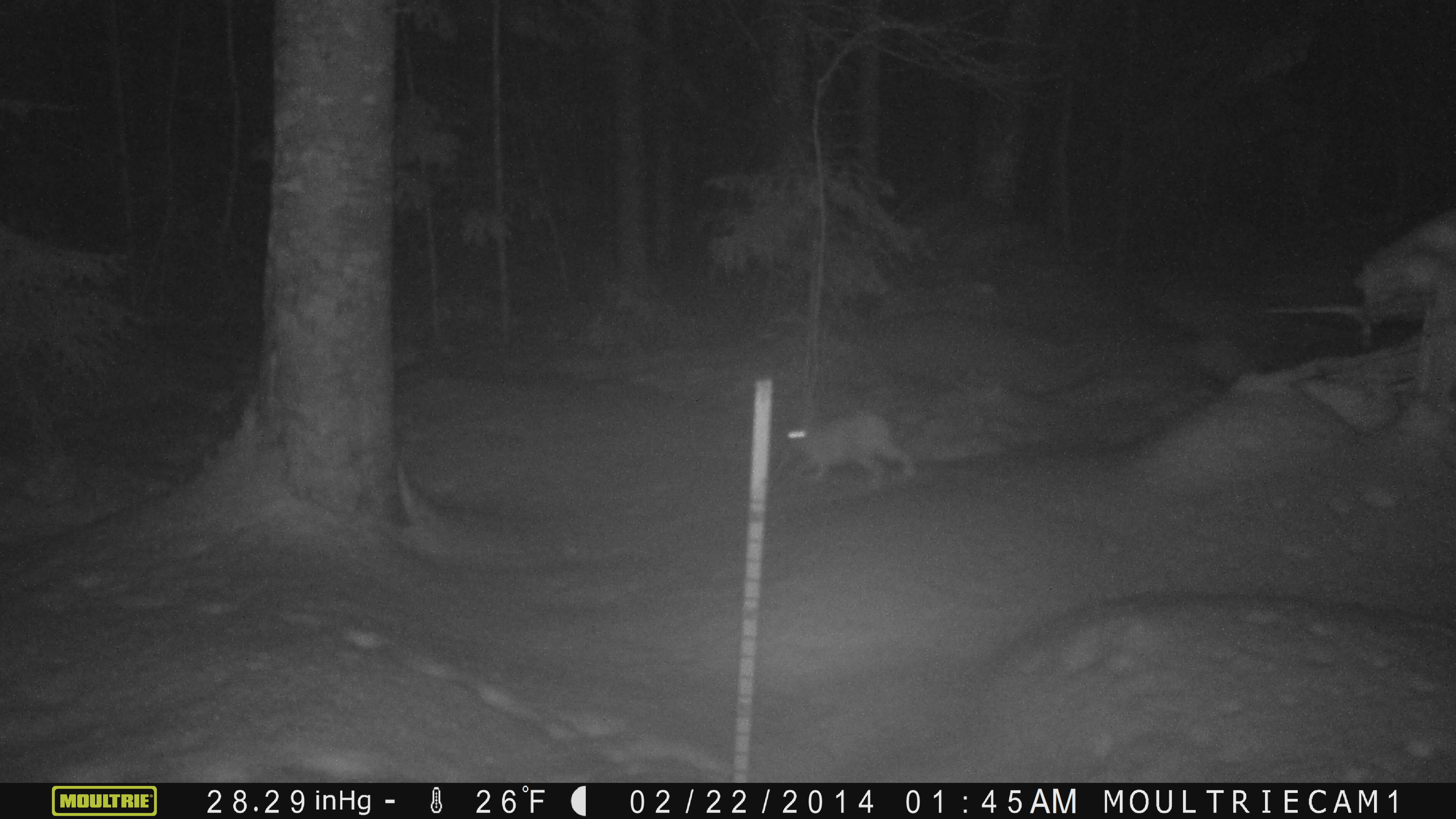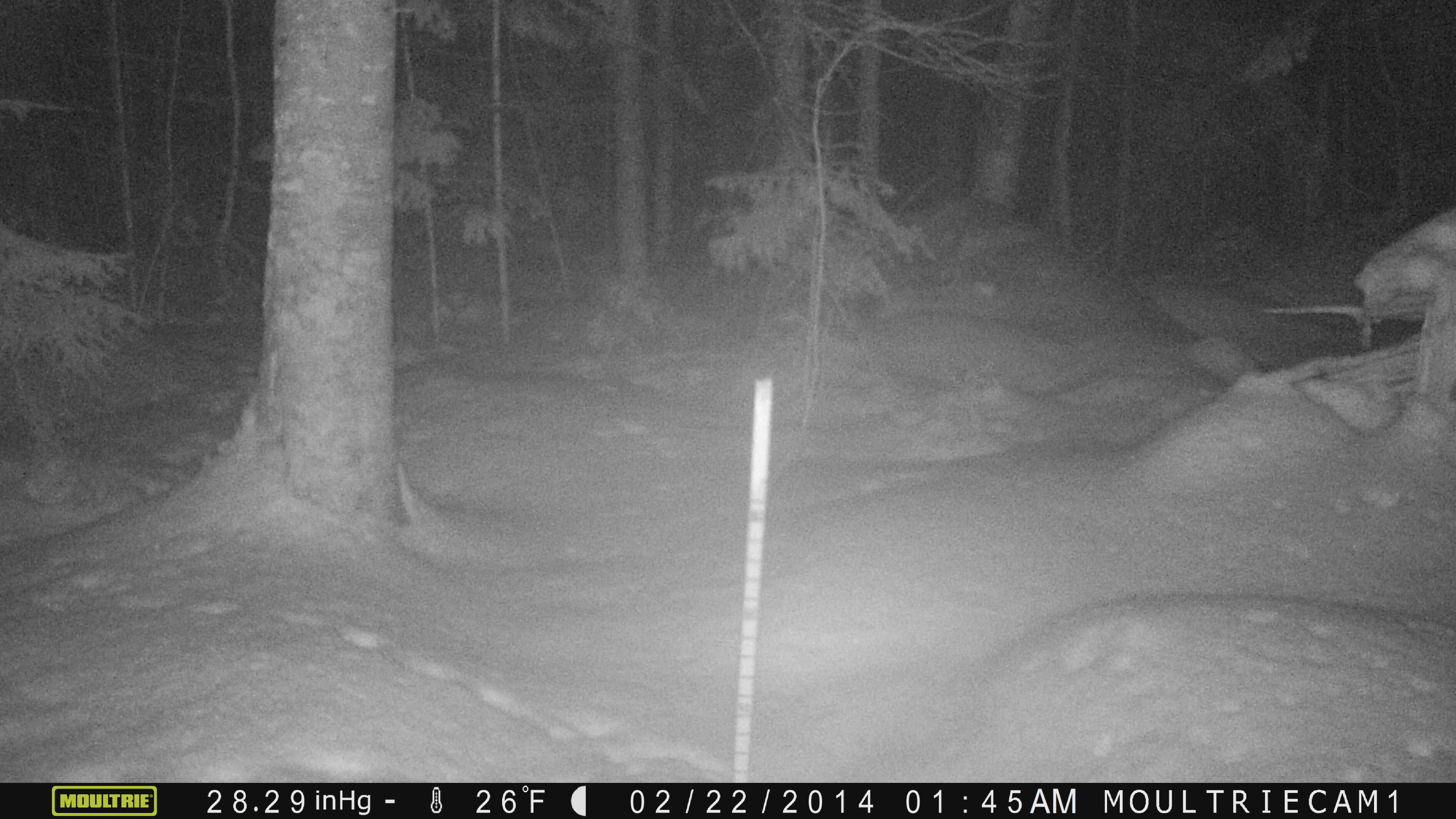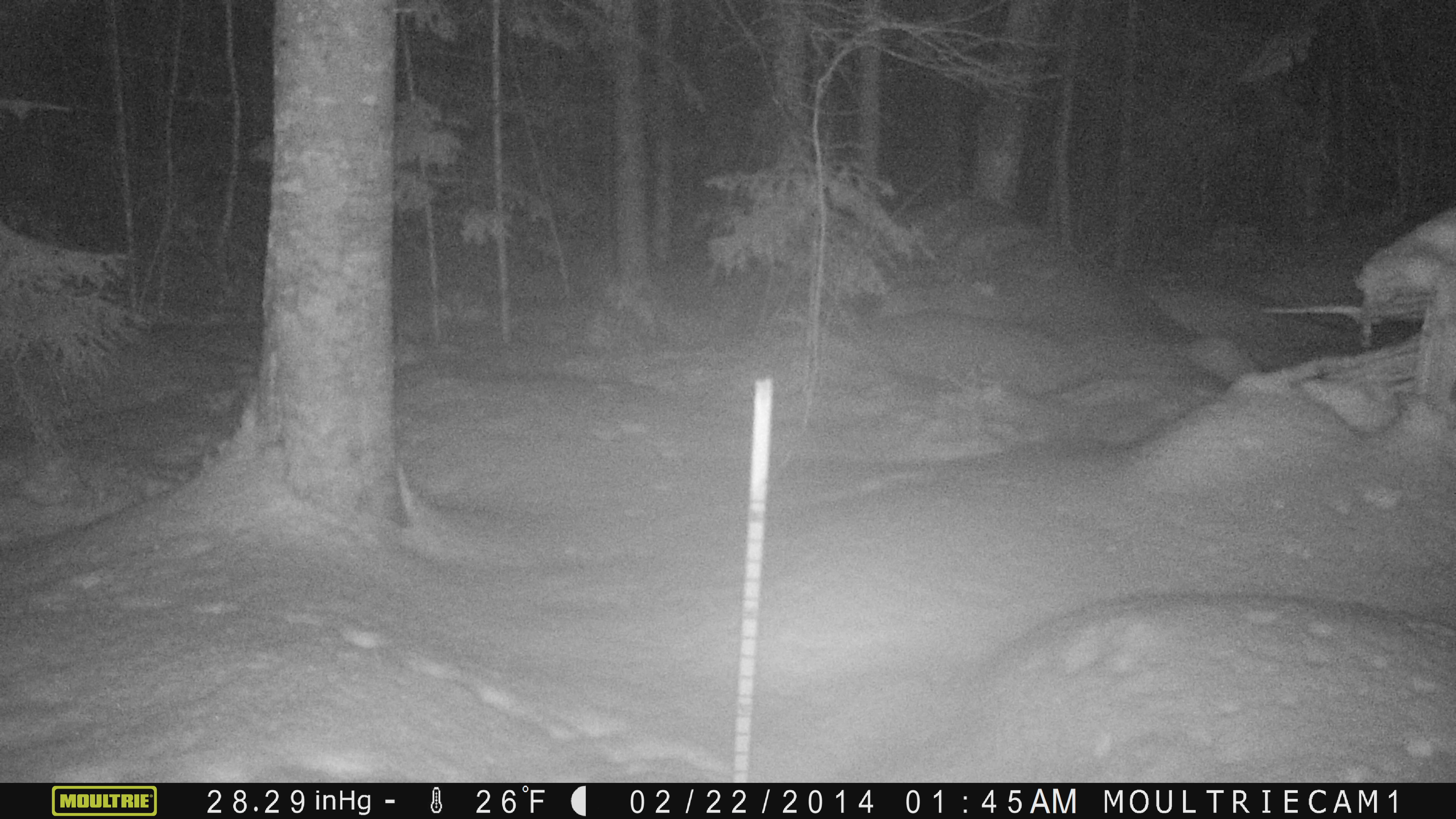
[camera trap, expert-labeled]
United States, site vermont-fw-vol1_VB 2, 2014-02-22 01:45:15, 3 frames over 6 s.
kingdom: Animalia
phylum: Chordata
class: Mammalia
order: Lagomorpha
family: Leporidae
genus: Lepus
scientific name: Lepus americanus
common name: snowshoe hare